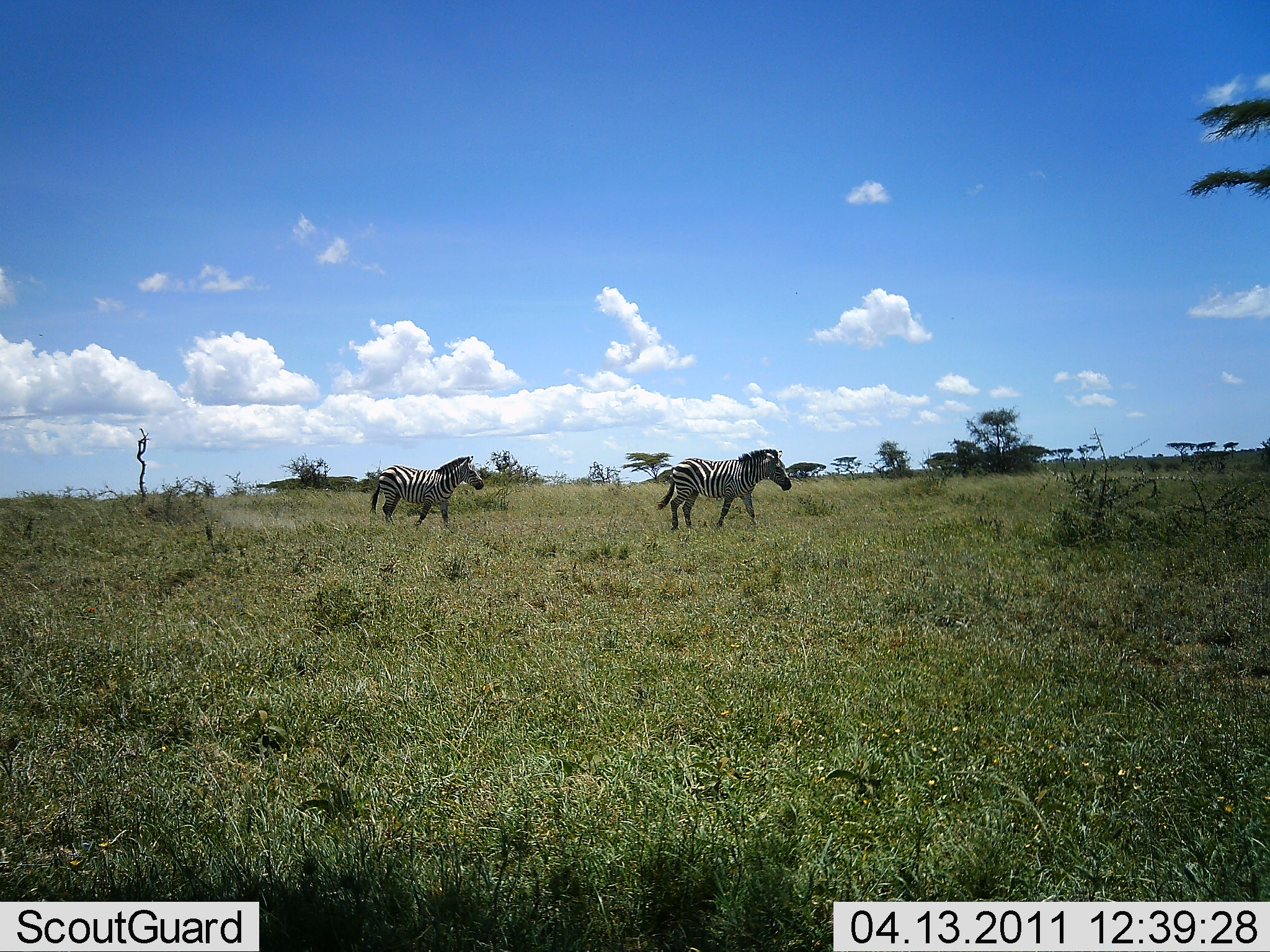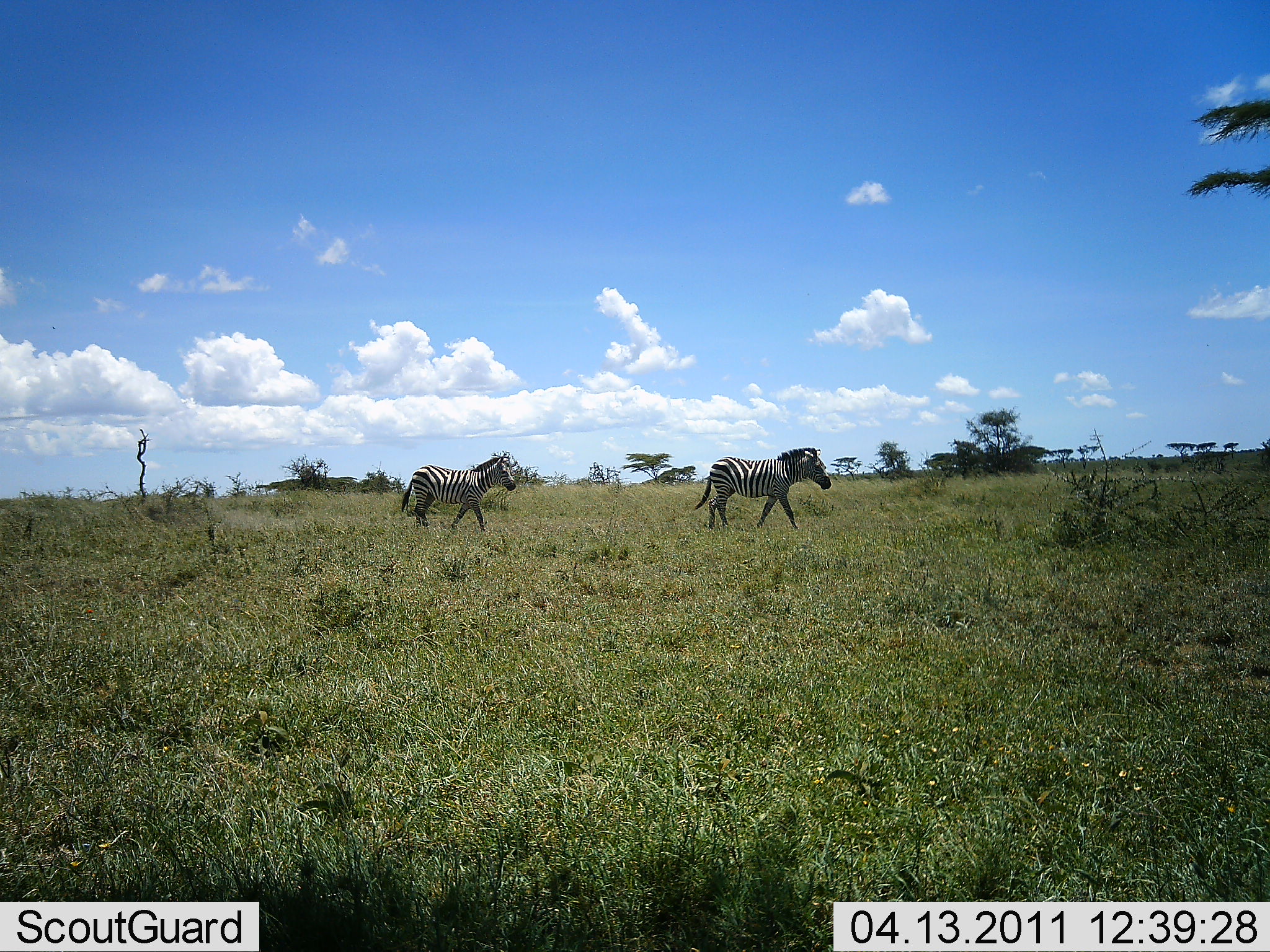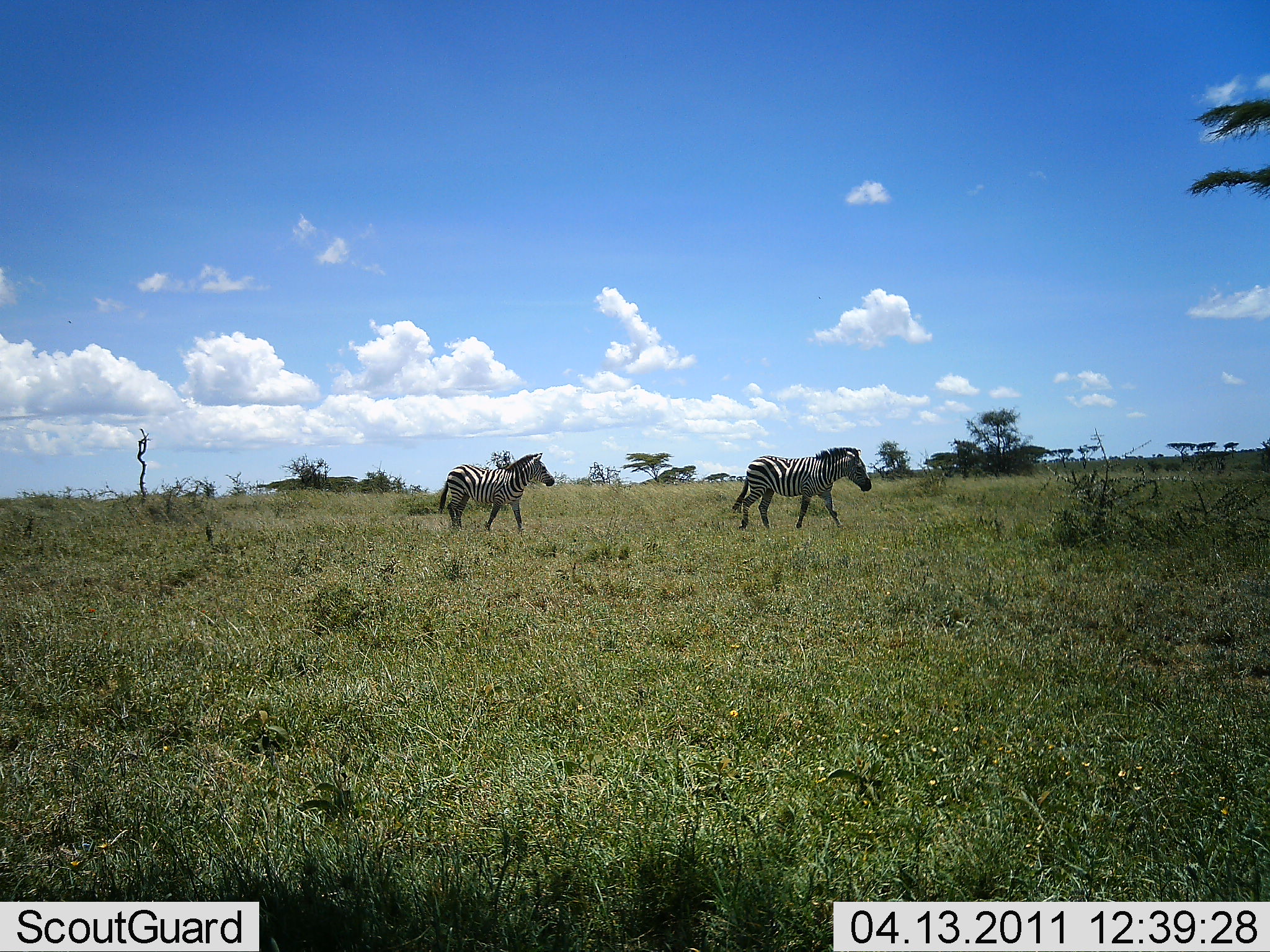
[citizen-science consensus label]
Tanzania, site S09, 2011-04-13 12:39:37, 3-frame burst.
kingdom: Animalia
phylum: Chordata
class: Mammalia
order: Perissodactyla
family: Equidae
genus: Equus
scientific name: Equus quagga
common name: plains zebra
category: zebra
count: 2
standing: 8%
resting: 0%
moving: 92%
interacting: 0%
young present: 0%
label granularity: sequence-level